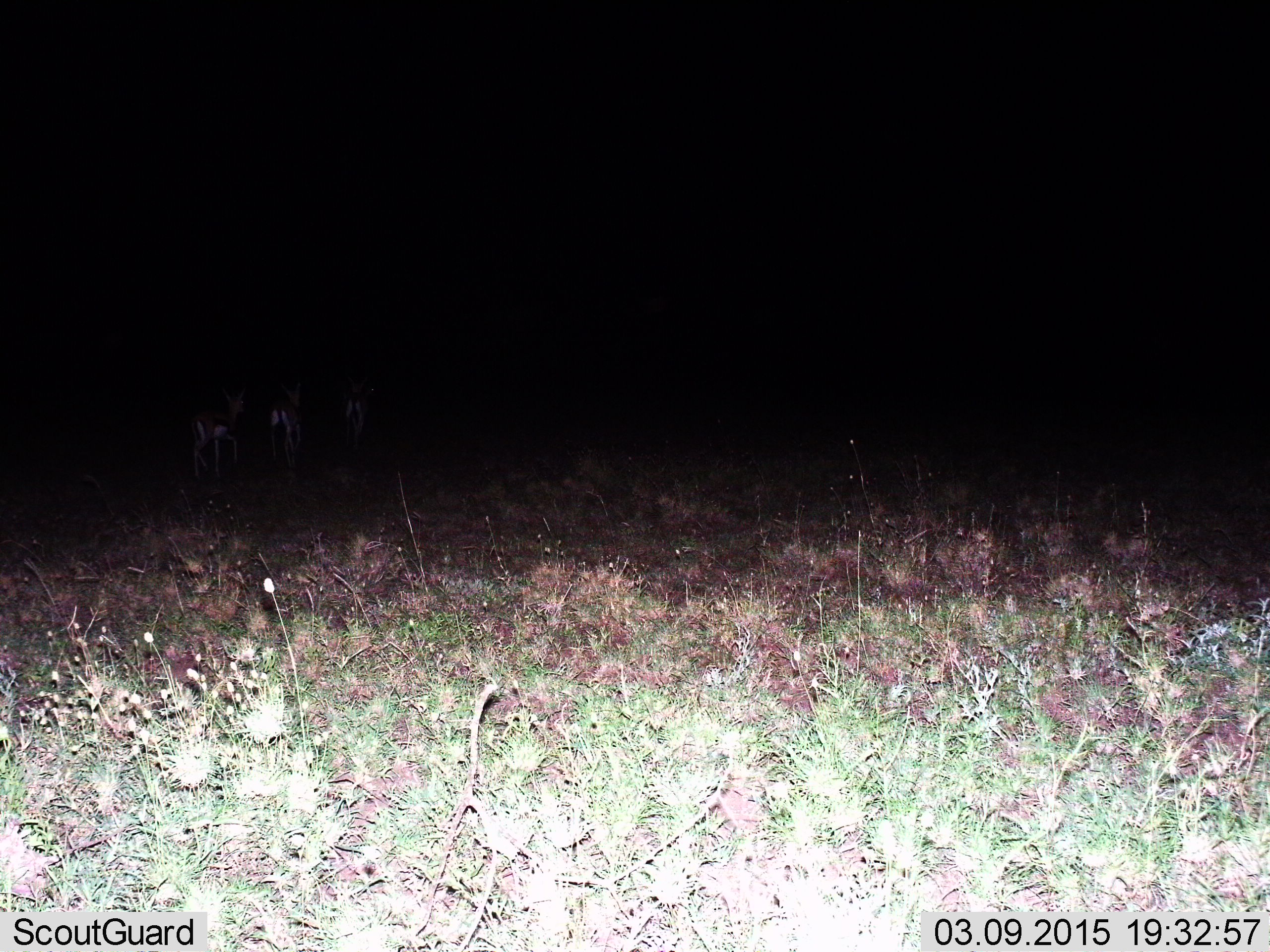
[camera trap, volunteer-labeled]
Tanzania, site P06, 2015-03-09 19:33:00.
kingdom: Animalia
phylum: Chordata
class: Mammalia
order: Artiodactyla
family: Bovidae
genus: Eudorcas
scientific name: Eudorcas thomsonii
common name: thomson's gazelle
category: gazellethomsons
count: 3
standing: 20%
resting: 0%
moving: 80%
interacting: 0%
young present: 0%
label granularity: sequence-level